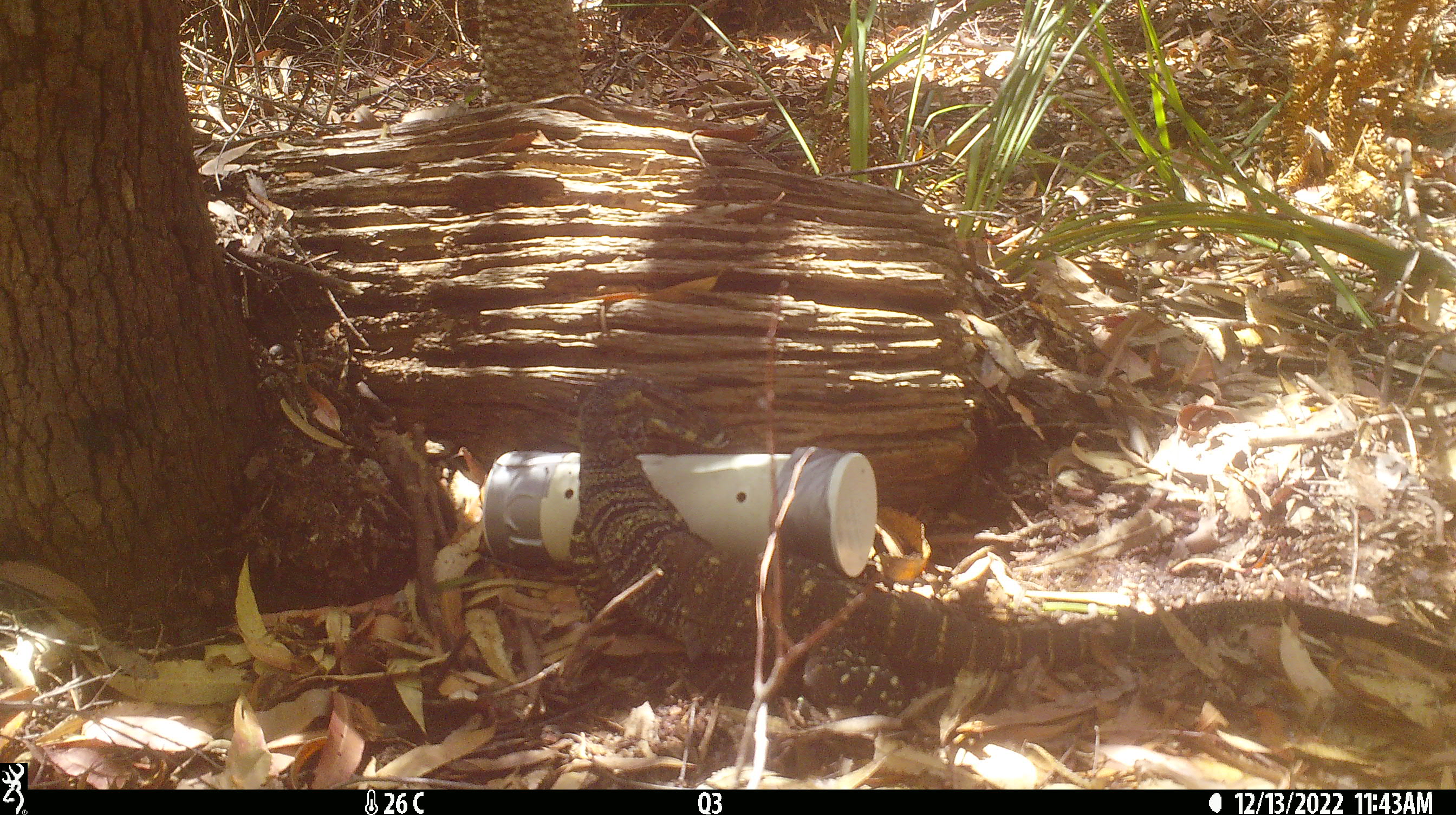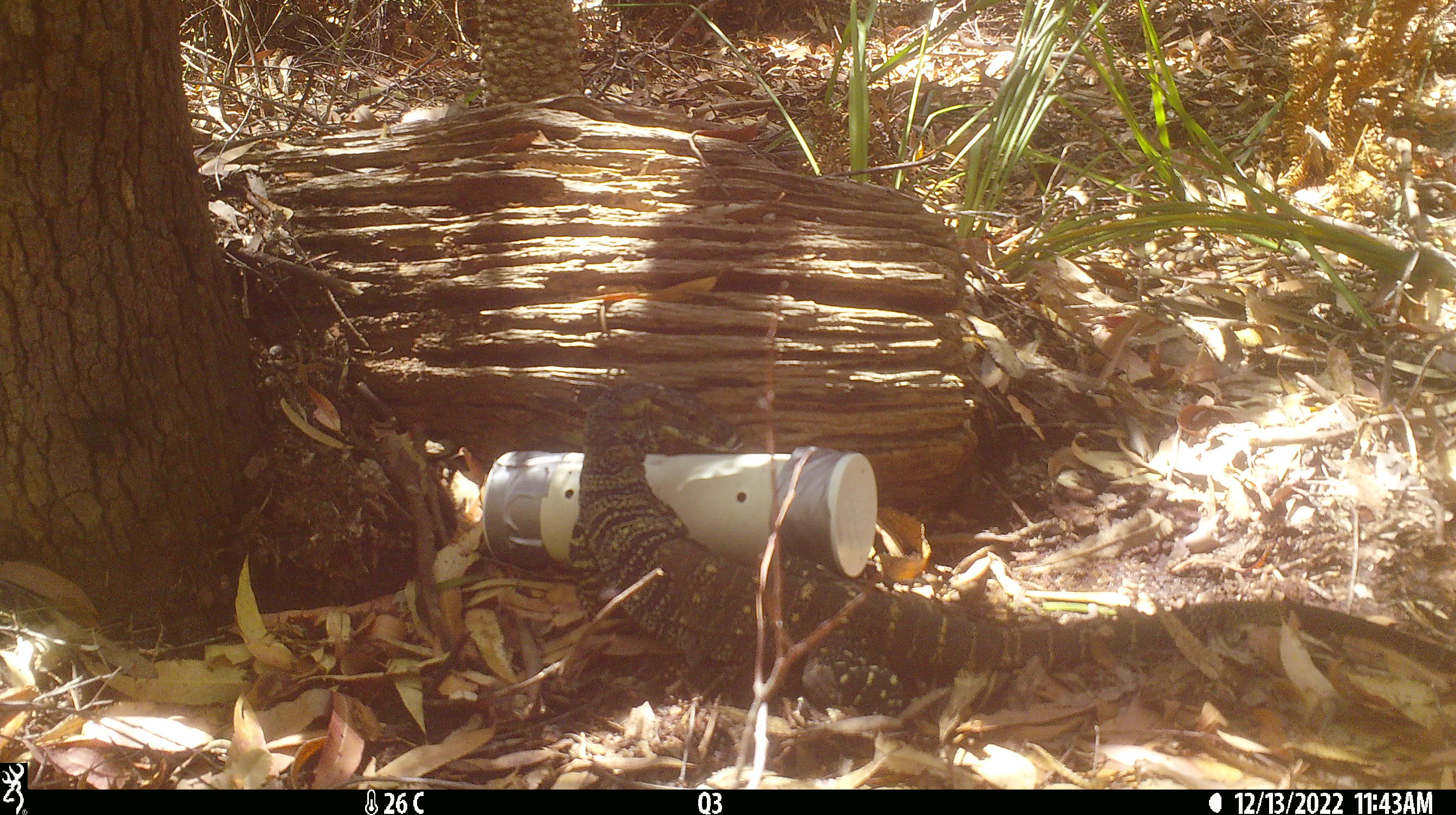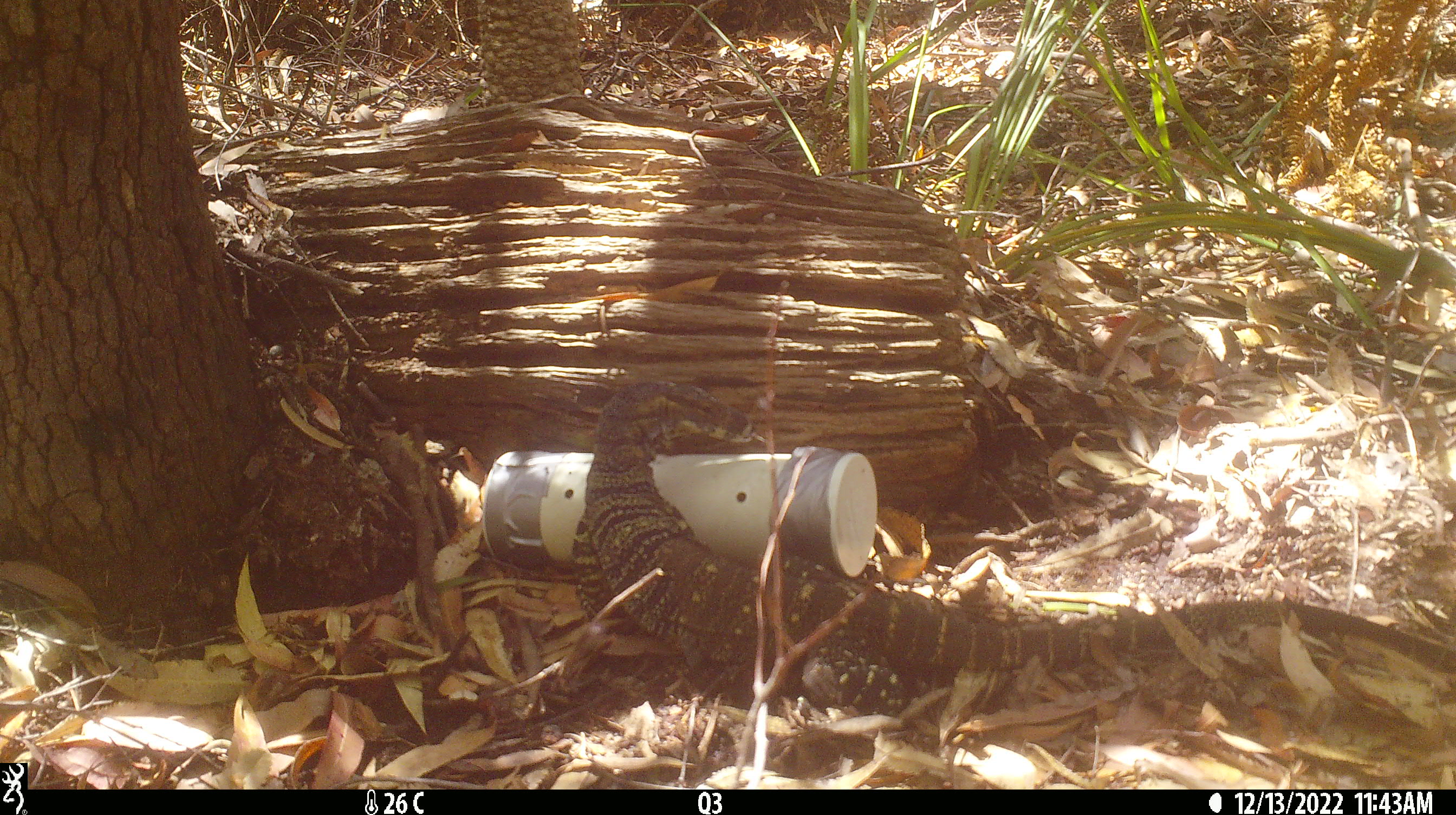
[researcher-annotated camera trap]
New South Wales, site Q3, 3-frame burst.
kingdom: Animalia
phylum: Chordata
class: Reptilia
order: Squamata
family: Varanidae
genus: Varanus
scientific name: Varanus varius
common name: lace monitor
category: goanna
Goanna (lace monitor) (Varanus varius).